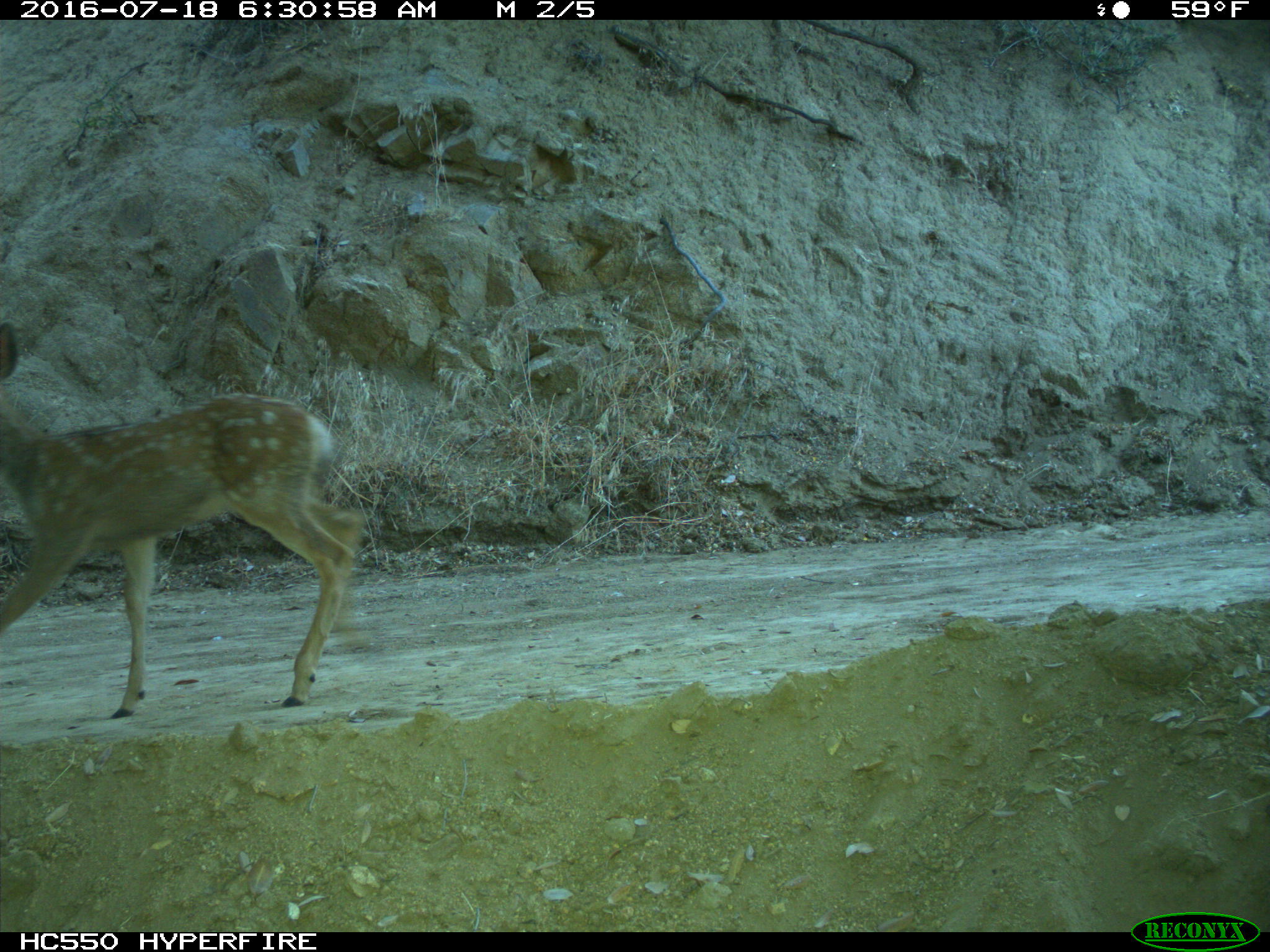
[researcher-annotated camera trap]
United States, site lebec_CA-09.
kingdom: Animalia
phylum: Chordata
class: Mammalia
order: Artiodactyla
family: Cervidae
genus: Odocoileus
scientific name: Odocoileus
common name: deer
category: unidentified deer